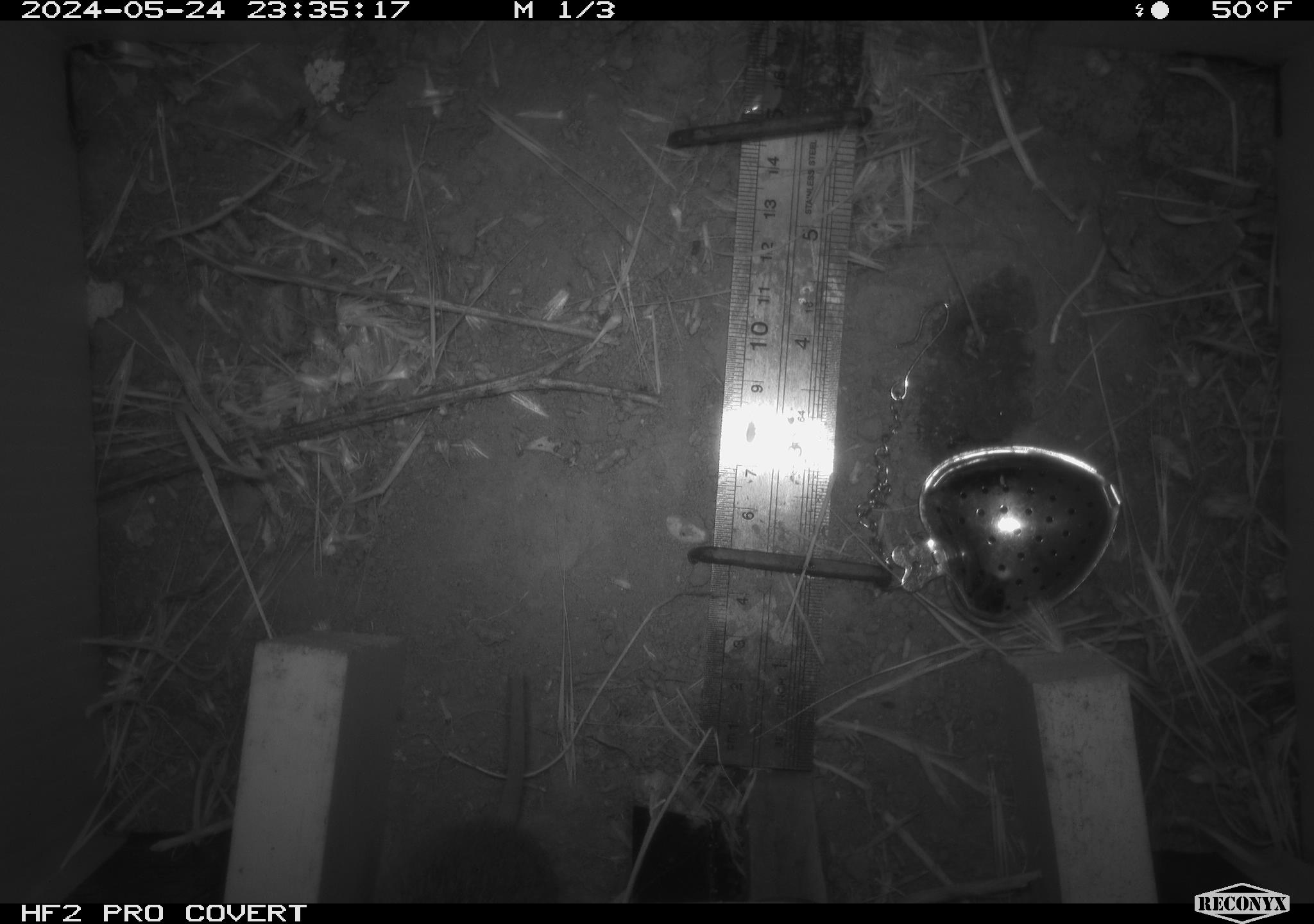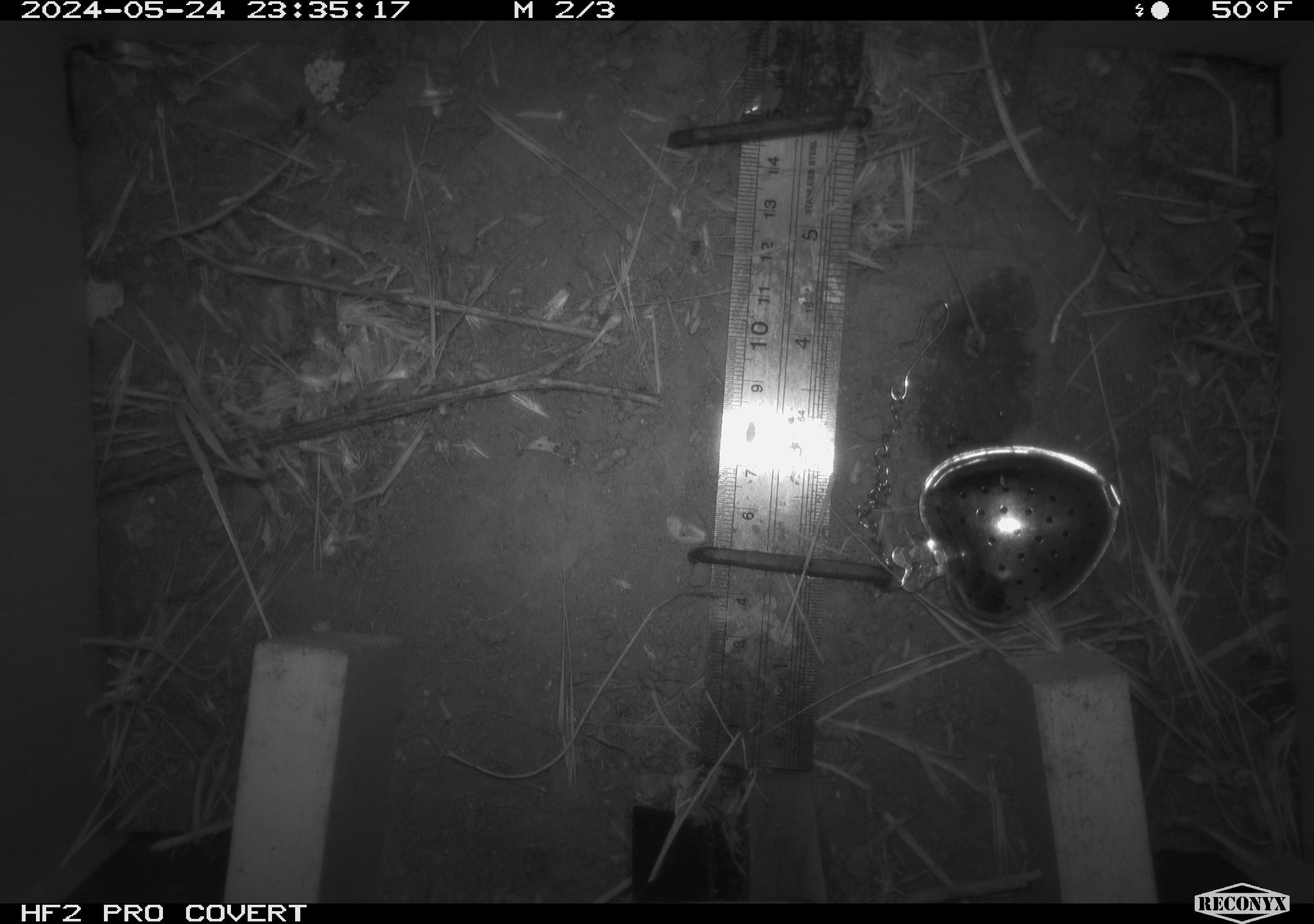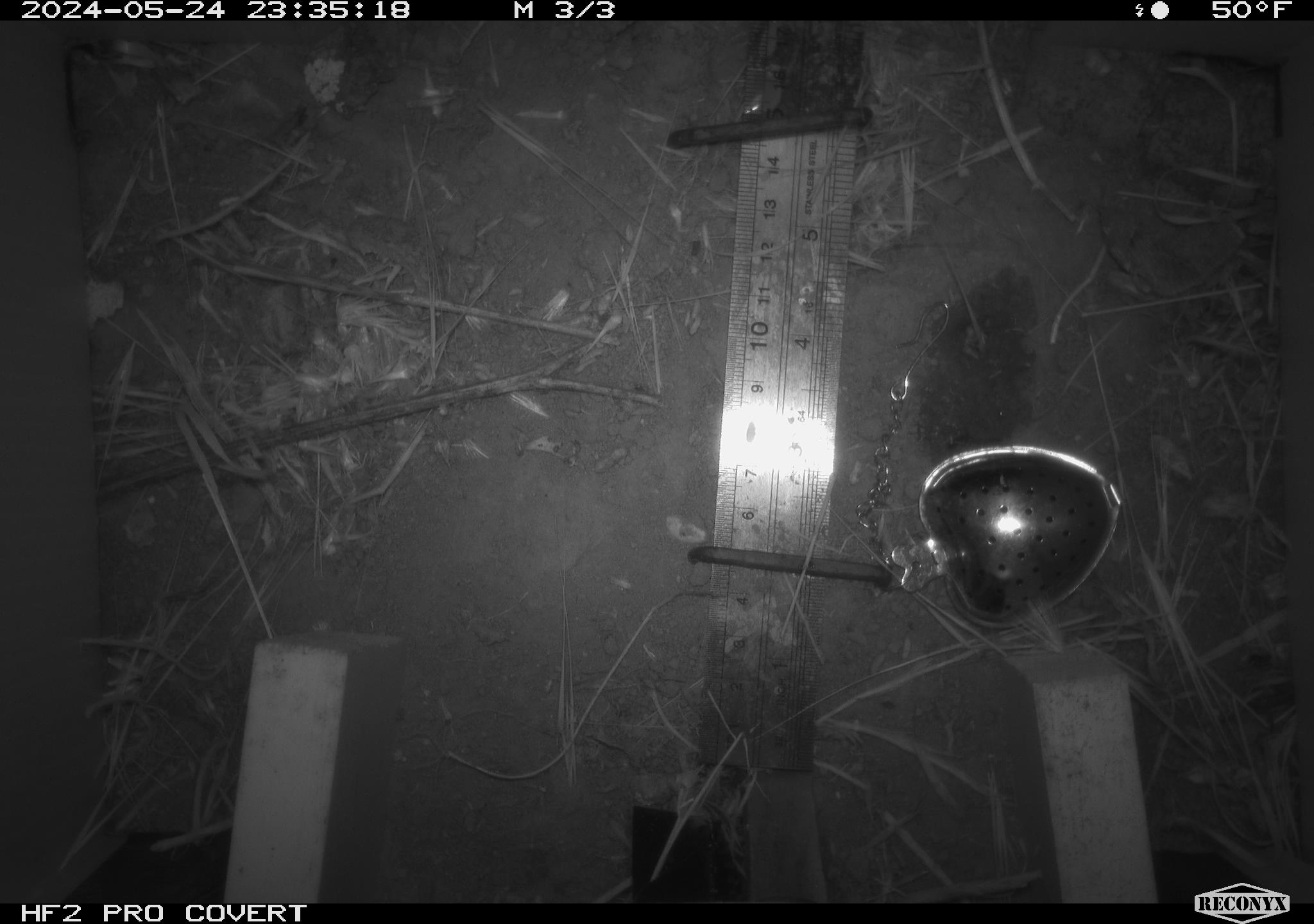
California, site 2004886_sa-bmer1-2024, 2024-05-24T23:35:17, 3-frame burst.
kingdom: Animalia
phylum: Chordata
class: Mammalia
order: Rodentia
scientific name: Rodentia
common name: mouse species